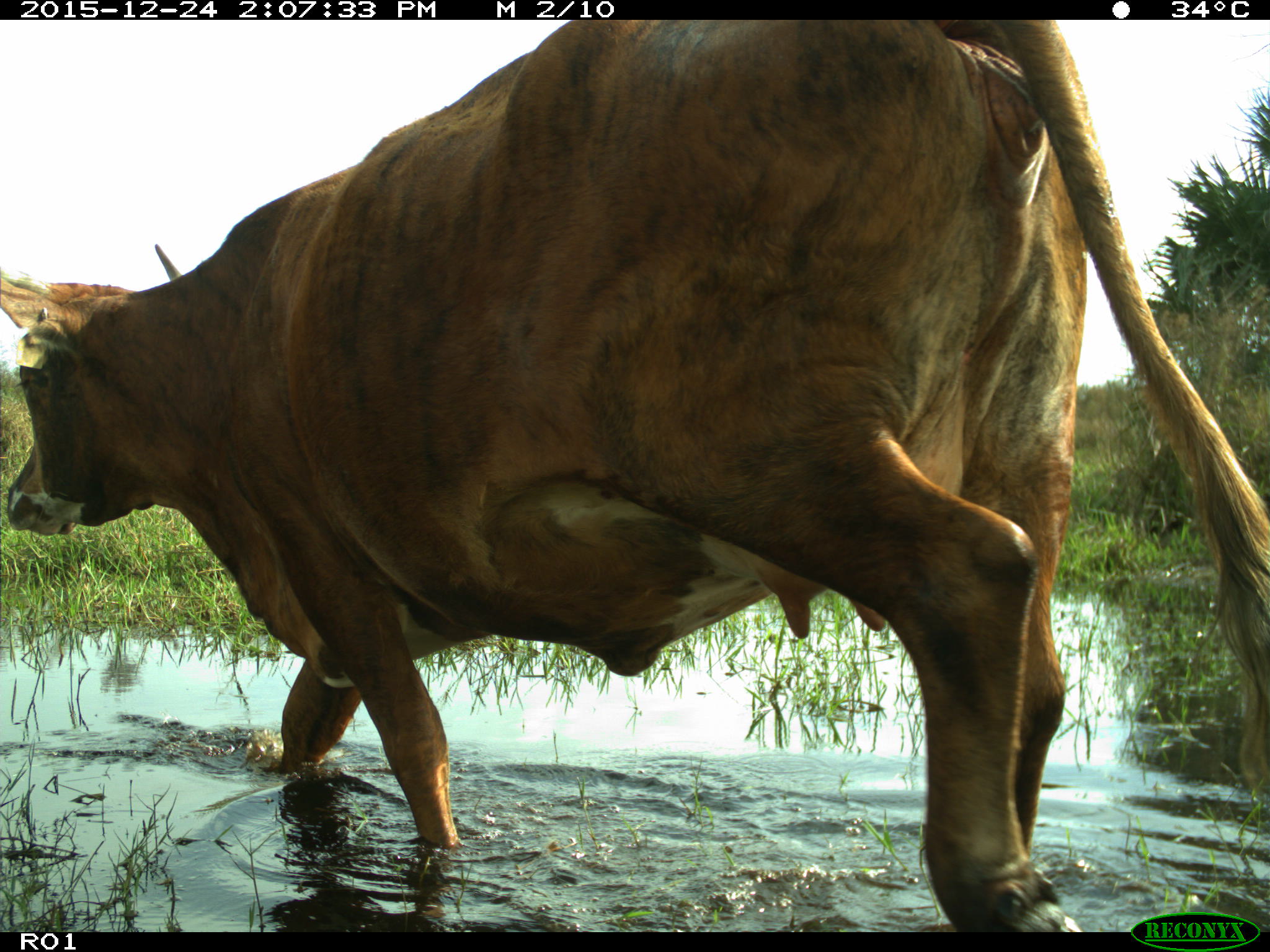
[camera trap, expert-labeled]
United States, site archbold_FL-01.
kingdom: Animalia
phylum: Chordata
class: Mammalia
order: Artiodactyla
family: Bovidae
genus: Bos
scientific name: Bos taurus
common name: domestic cow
Bos taurus (domestic cow).